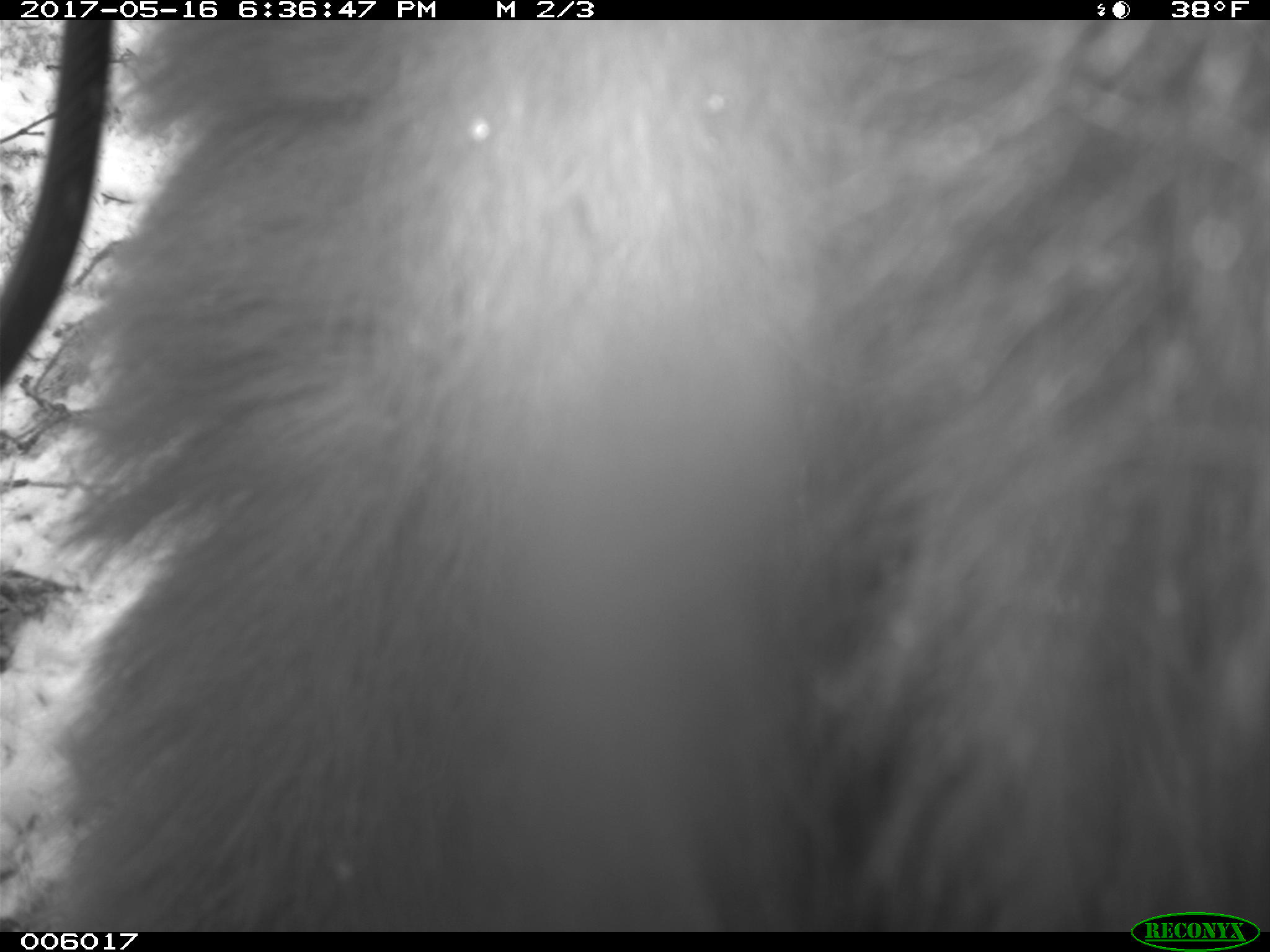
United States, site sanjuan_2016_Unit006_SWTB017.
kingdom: Animalia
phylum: Chordata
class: Mammalia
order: Carnivora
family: Ursidae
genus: Ursus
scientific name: Ursus americanus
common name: american black bear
Ursus americanus (american black bear).